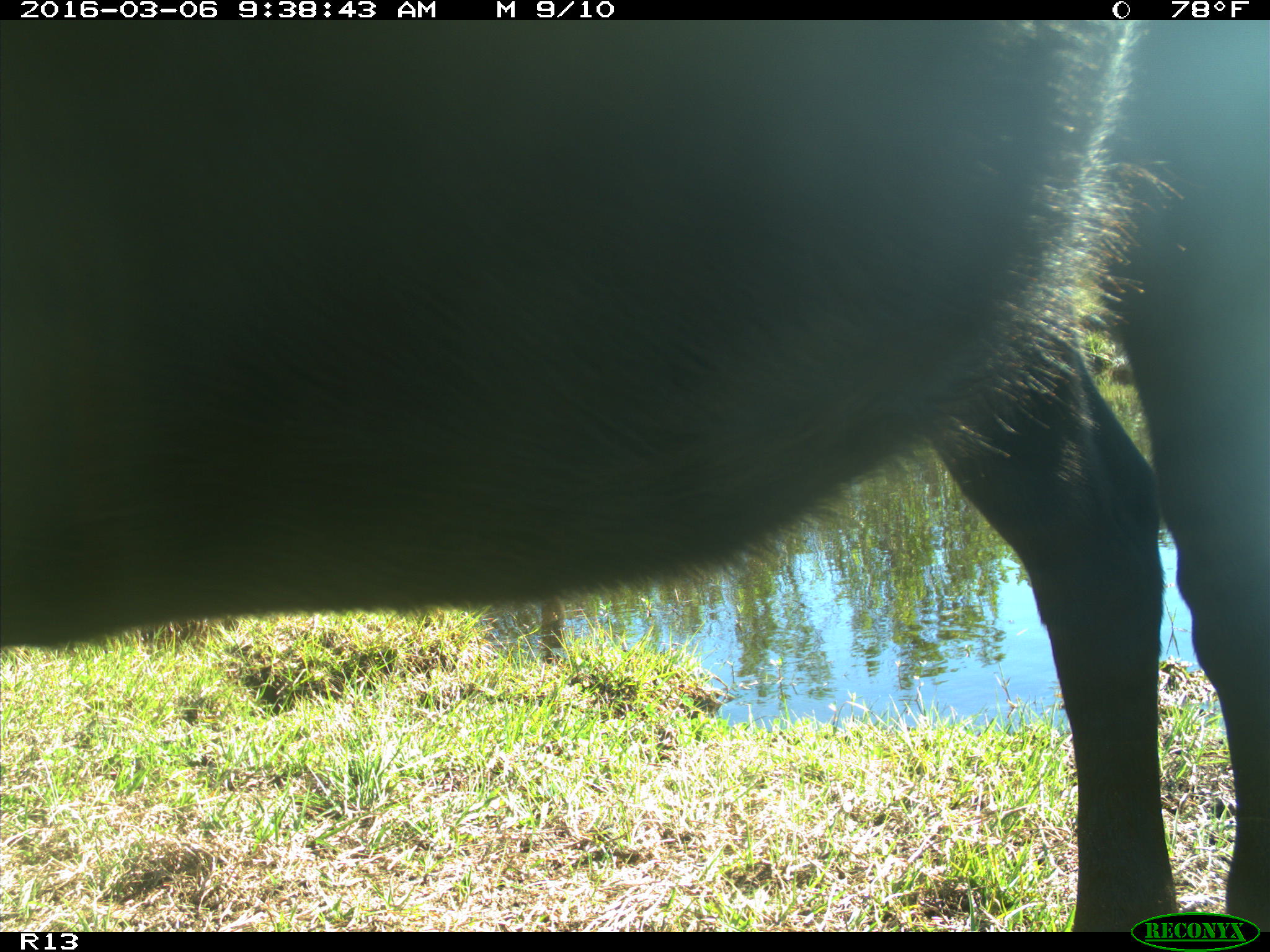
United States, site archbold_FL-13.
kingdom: Animalia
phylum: Chordata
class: Mammalia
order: Artiodactyla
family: Bovidae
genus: Bos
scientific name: Bos taurus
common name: domestic cow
Bos taurus (domestic cow).